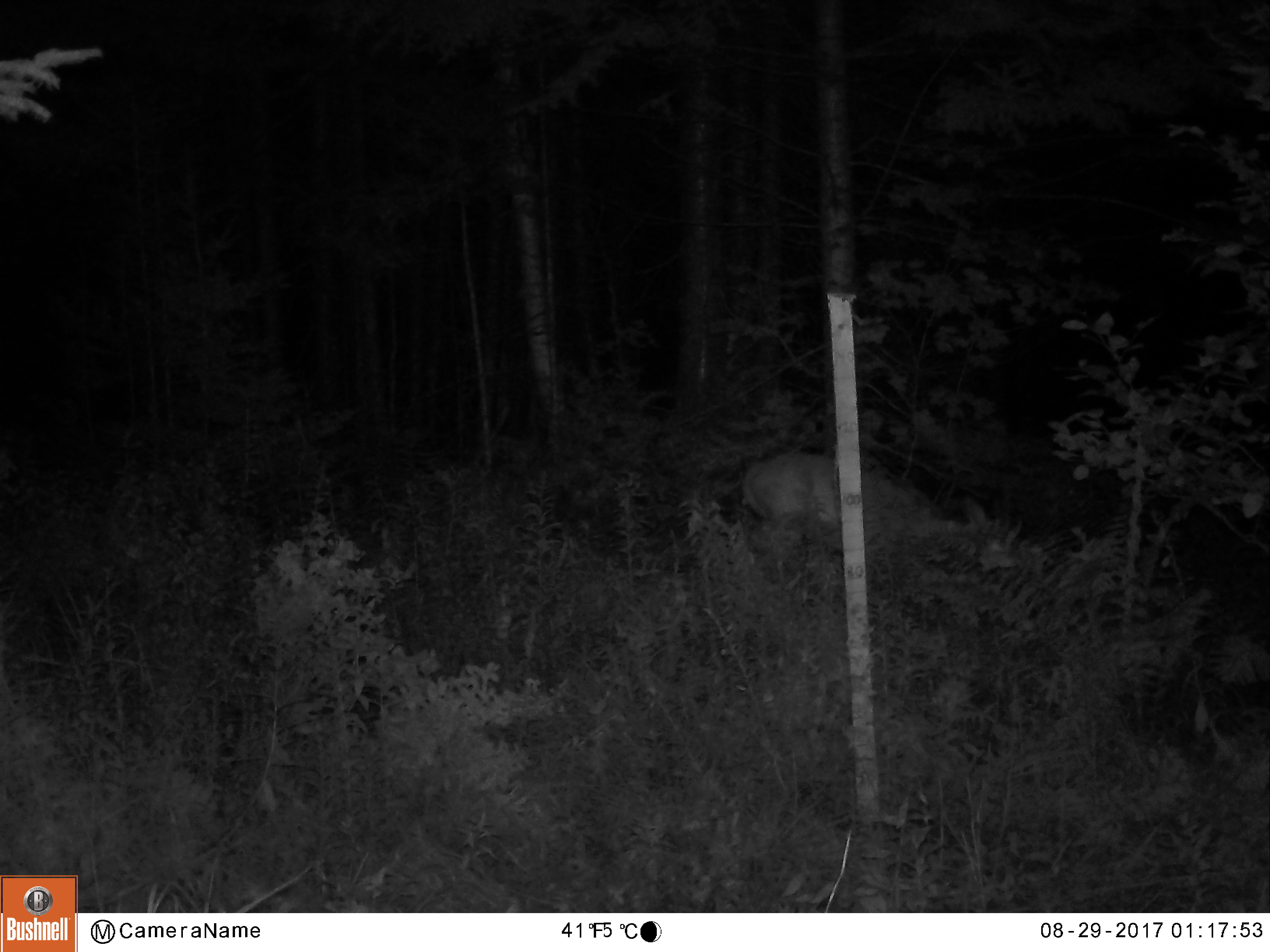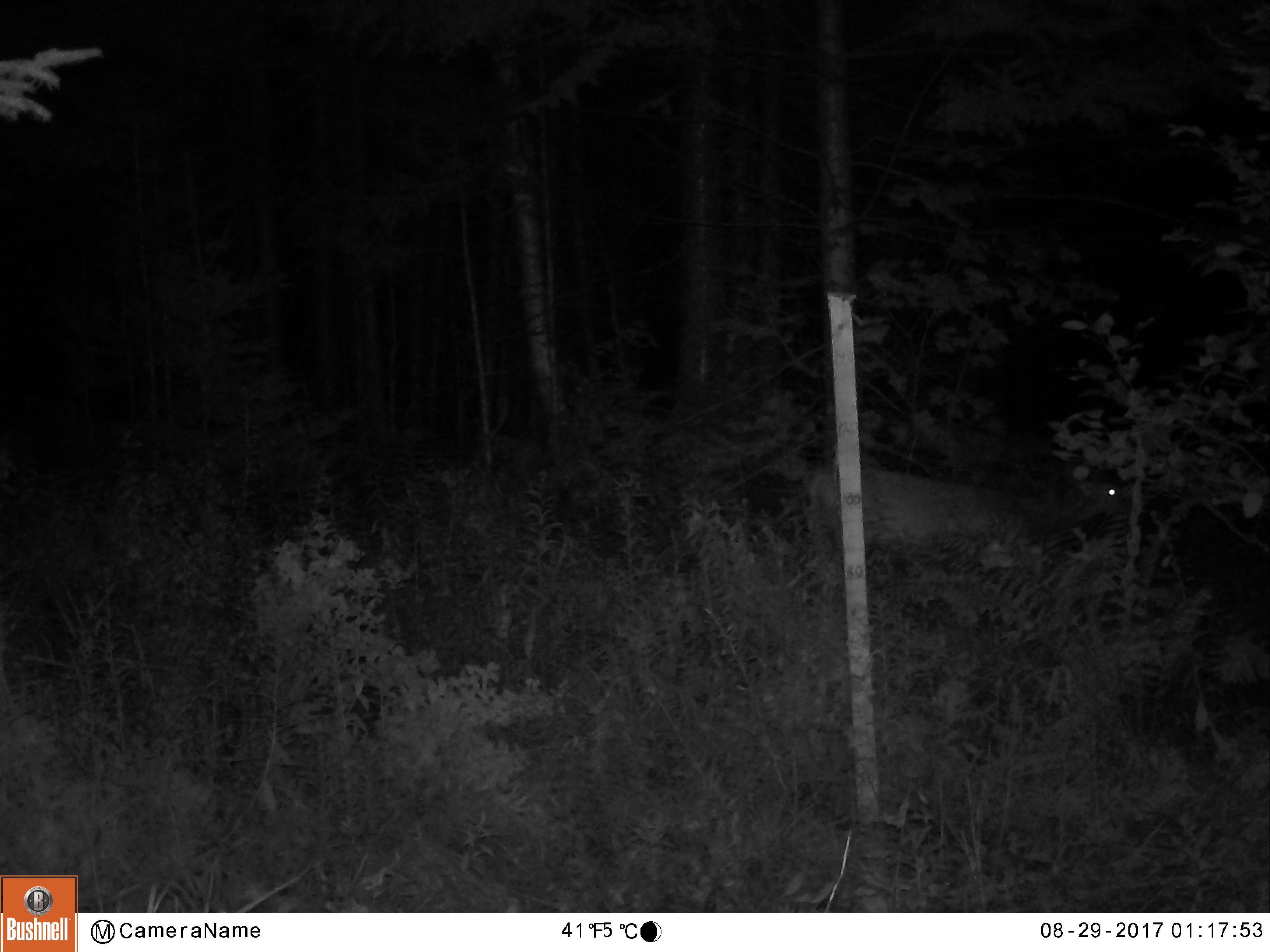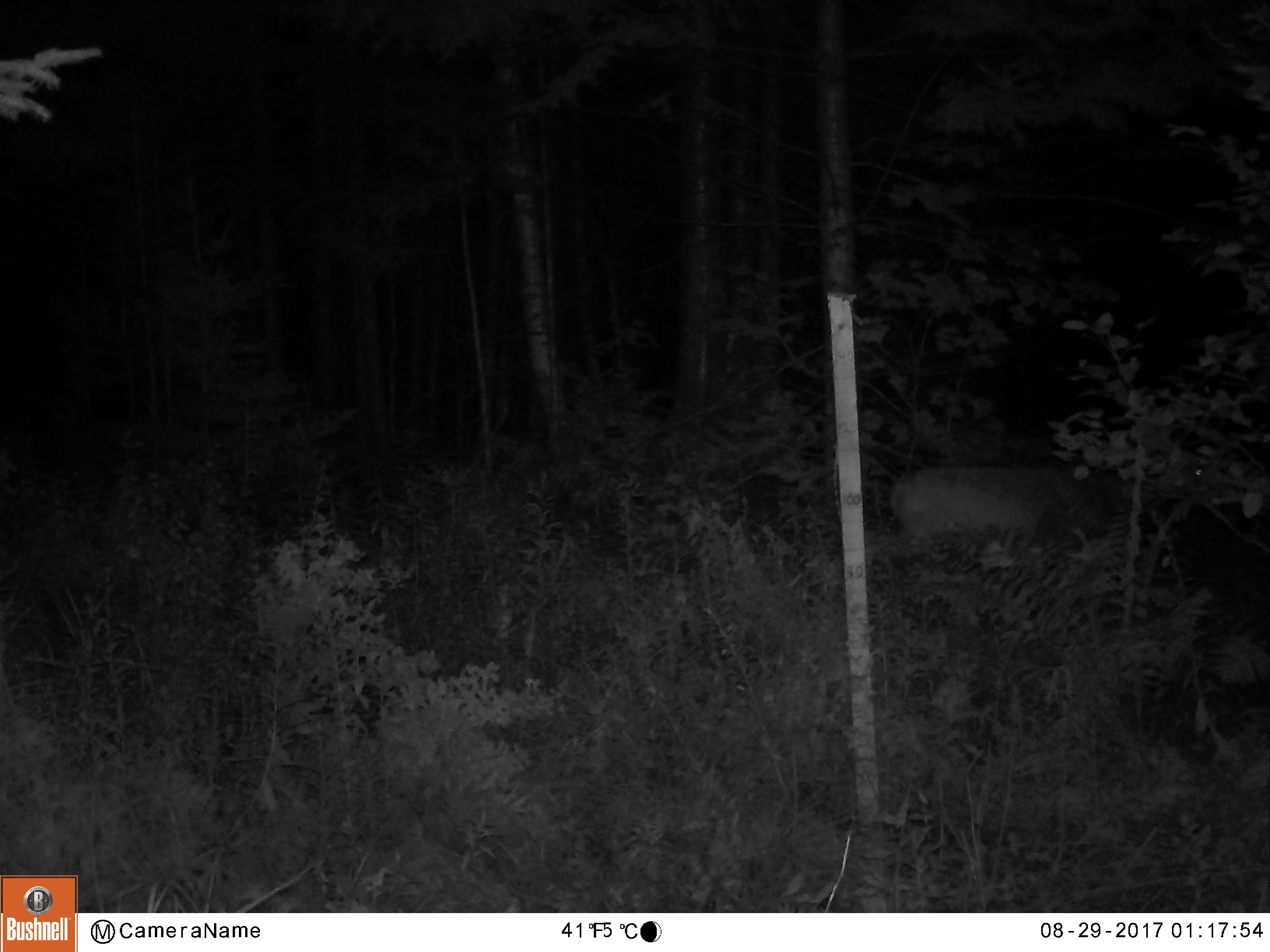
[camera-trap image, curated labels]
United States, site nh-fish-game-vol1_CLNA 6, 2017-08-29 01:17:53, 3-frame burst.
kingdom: Animalia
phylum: Chordata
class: Mammalia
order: Artiodactyla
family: Cervidae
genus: Odocoileus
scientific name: Odocoileus virginianus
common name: white-tailed deer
White-tailed deer (Odocoileus virginianus).